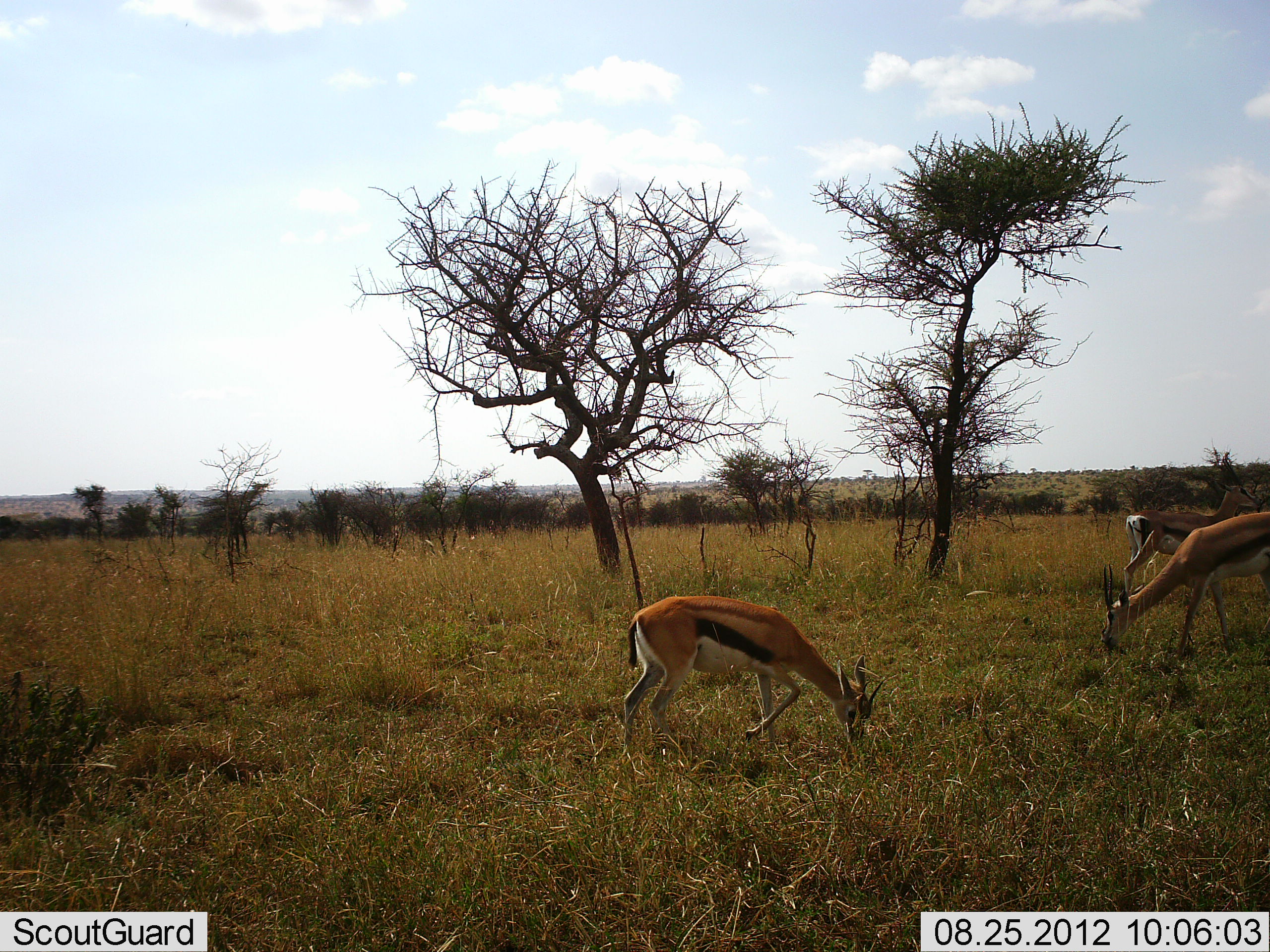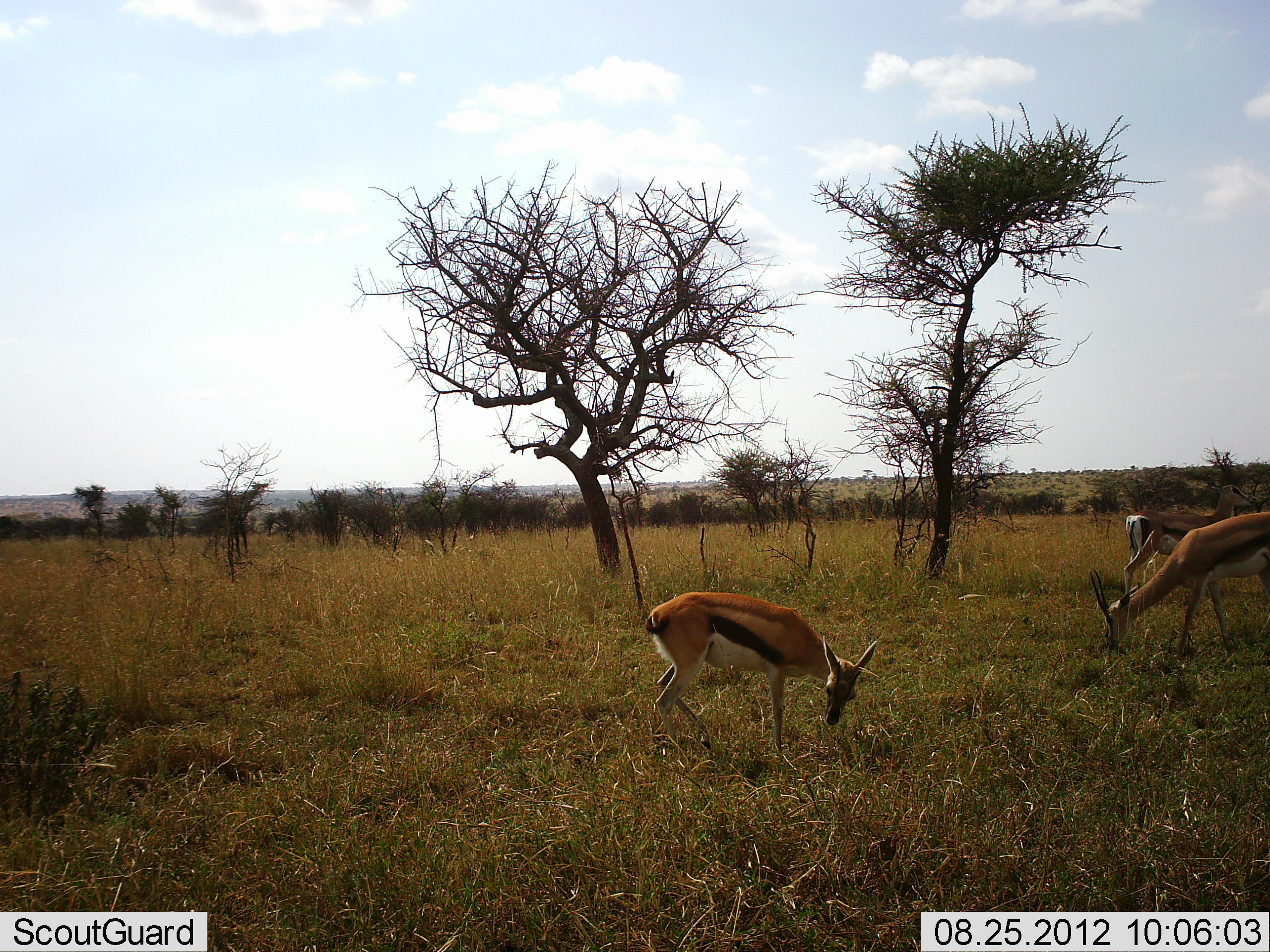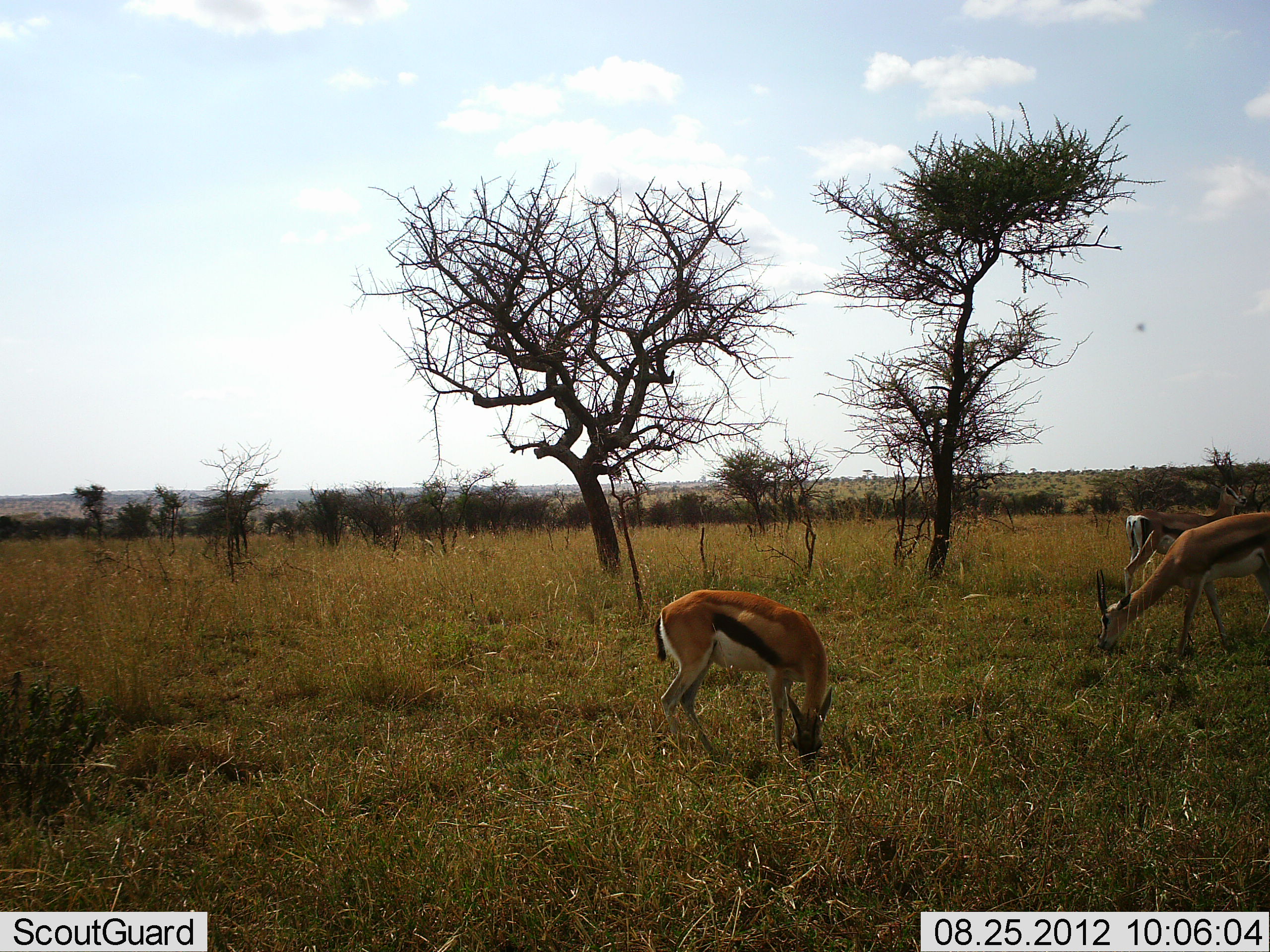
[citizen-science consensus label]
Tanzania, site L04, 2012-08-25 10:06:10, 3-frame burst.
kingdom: Animalia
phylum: Chordata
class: Mammalia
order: Artiodactyla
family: Bovidae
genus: Eudorcas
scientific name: Eudorcas thomsonii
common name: thomson's gazelle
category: gazellethomsons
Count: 3.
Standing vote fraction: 27%.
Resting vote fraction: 0%.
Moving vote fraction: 0%.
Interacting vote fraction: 0%.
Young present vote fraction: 0%.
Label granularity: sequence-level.